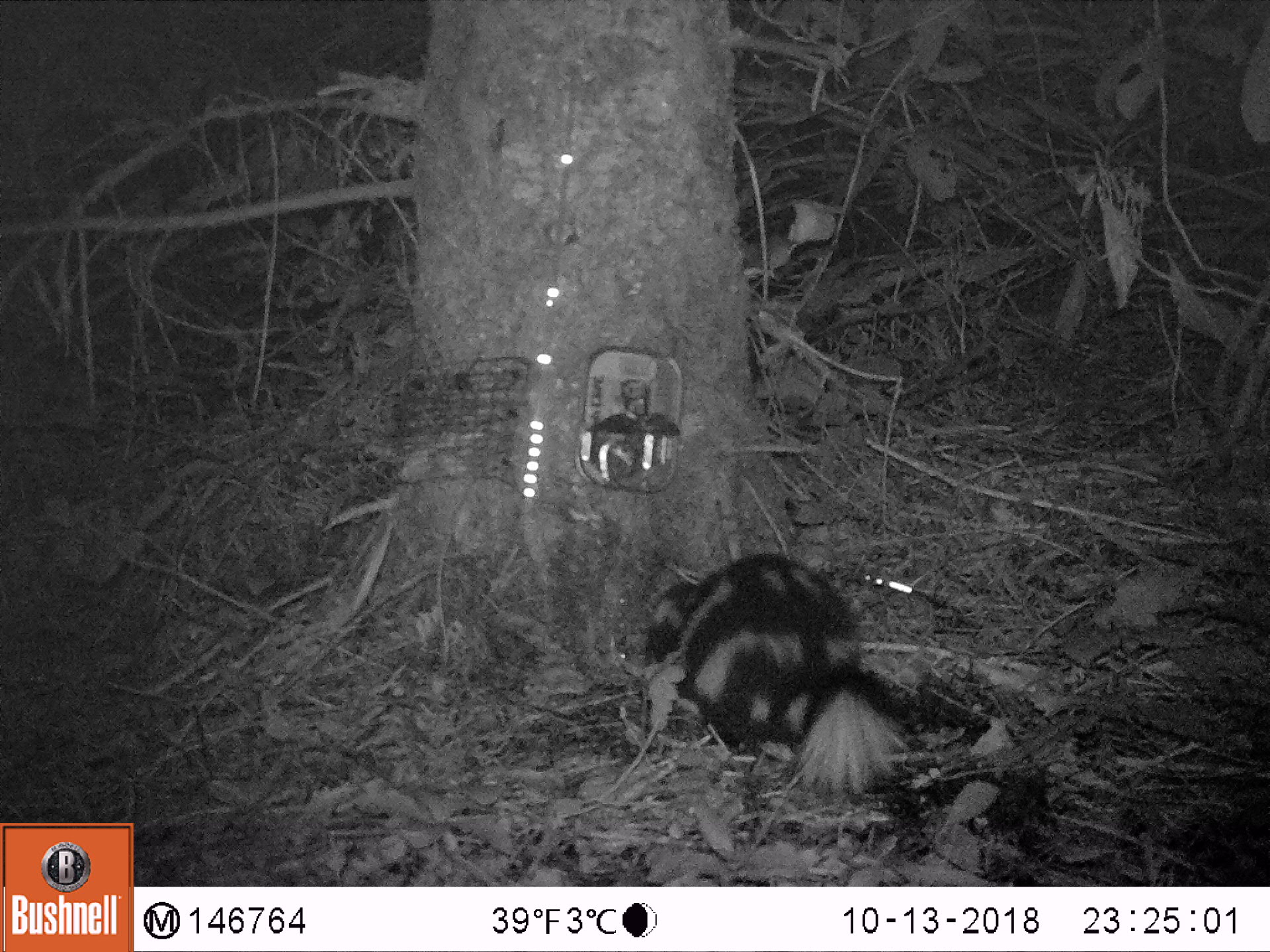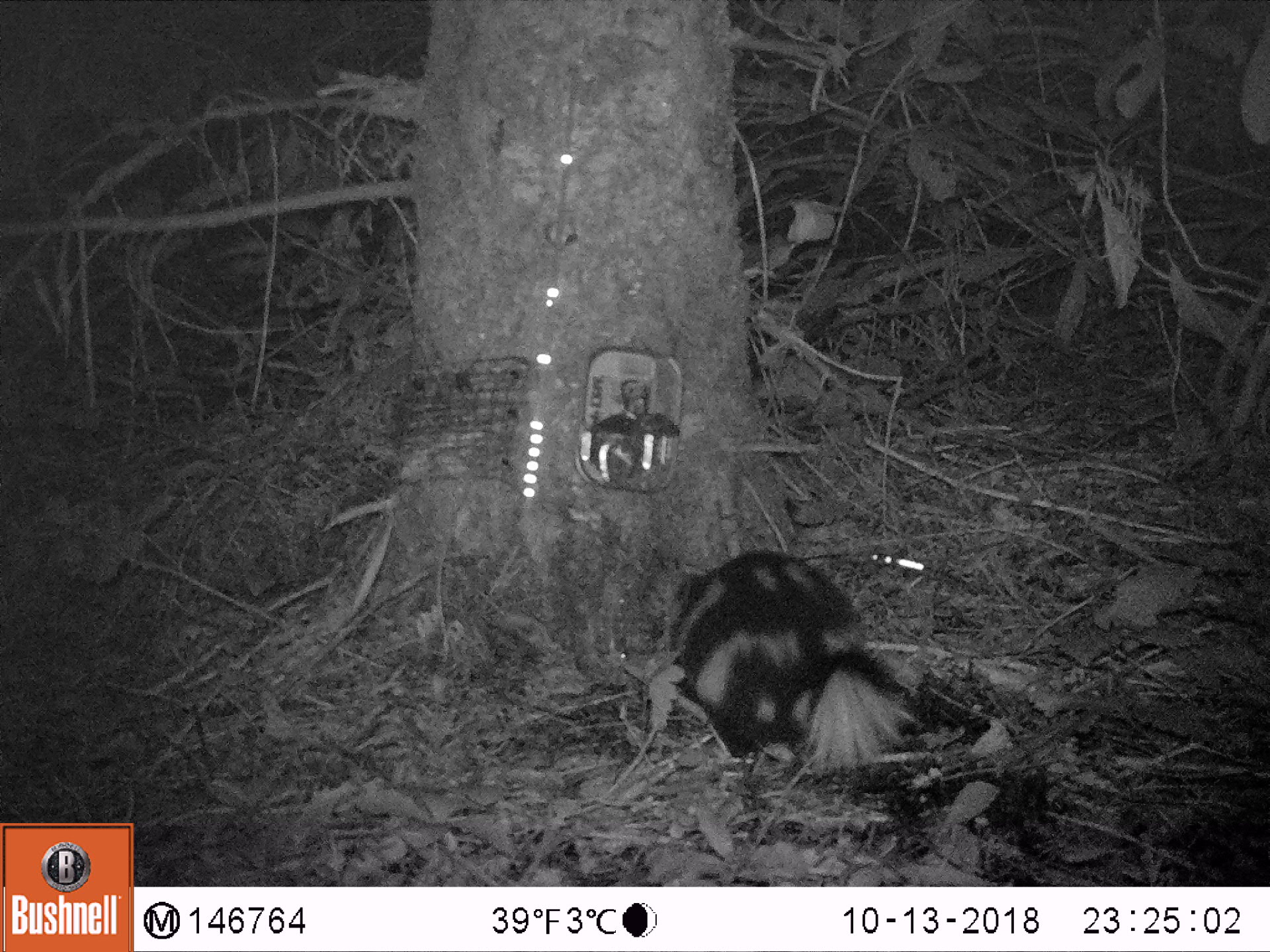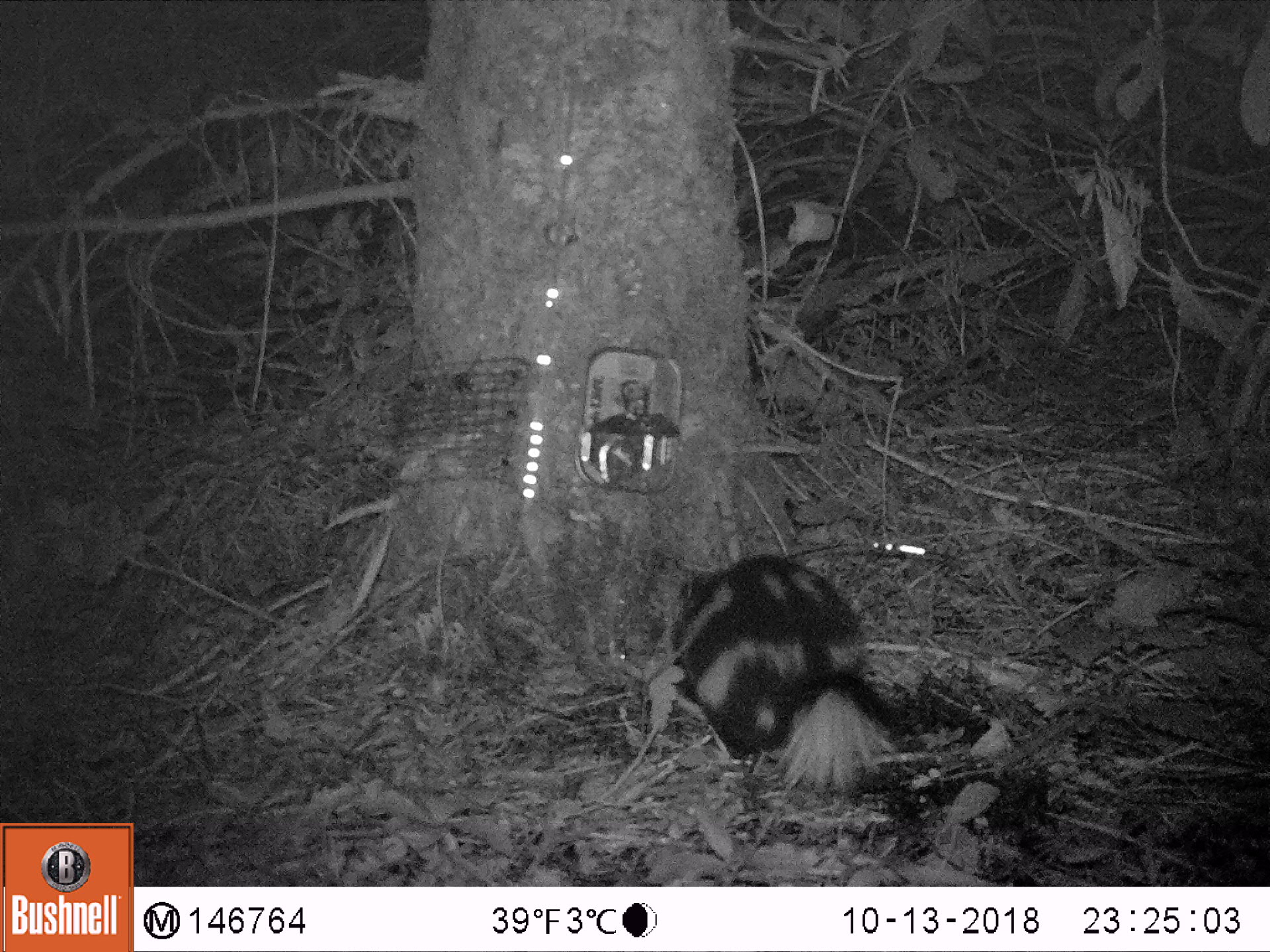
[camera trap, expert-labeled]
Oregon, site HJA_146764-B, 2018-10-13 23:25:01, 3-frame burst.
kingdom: Animalia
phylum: Chordata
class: Mammalia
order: Carnivora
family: Mephitidae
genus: Spilogale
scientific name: Spilogale gracilis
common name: western spotted skunk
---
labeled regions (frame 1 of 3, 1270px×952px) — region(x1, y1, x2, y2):
western spotted skunk: region(618, 524, 918, 818)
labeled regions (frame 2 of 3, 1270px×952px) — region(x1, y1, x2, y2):
western spotted skunk: region(630, 532, 940, 807)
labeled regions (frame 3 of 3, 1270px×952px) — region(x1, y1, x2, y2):
western spotted skunk: region(633, 538, 928, 814)